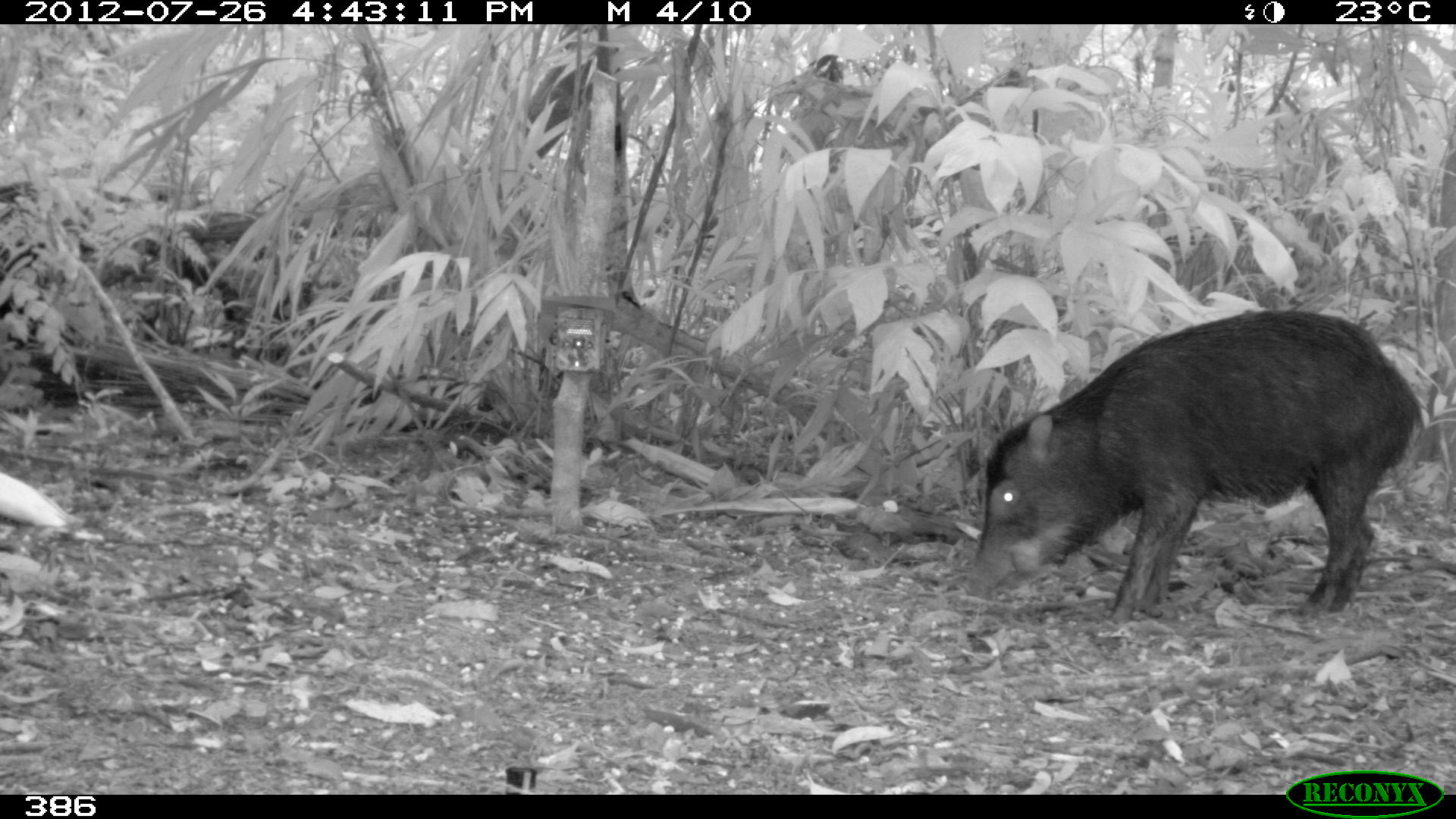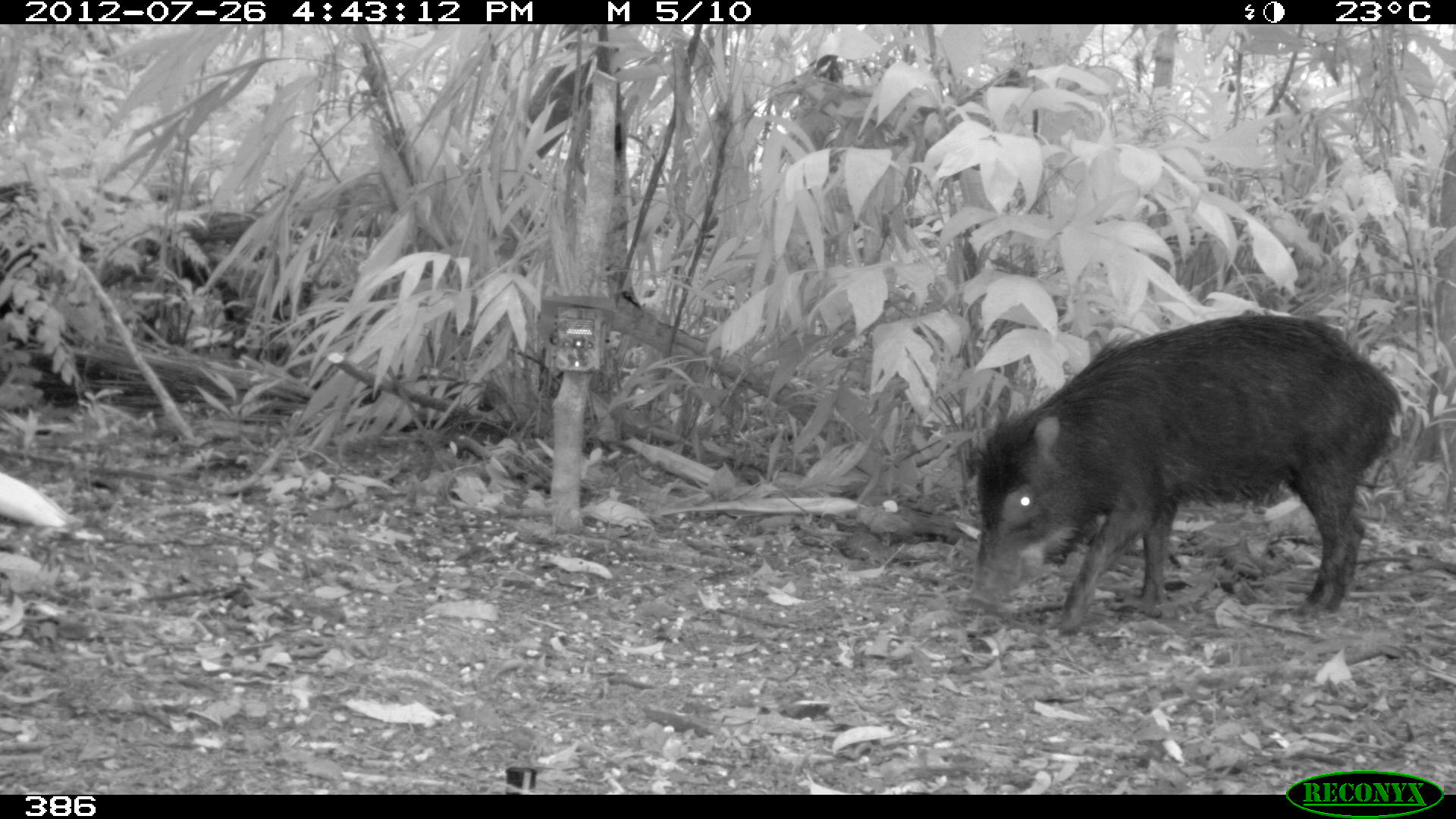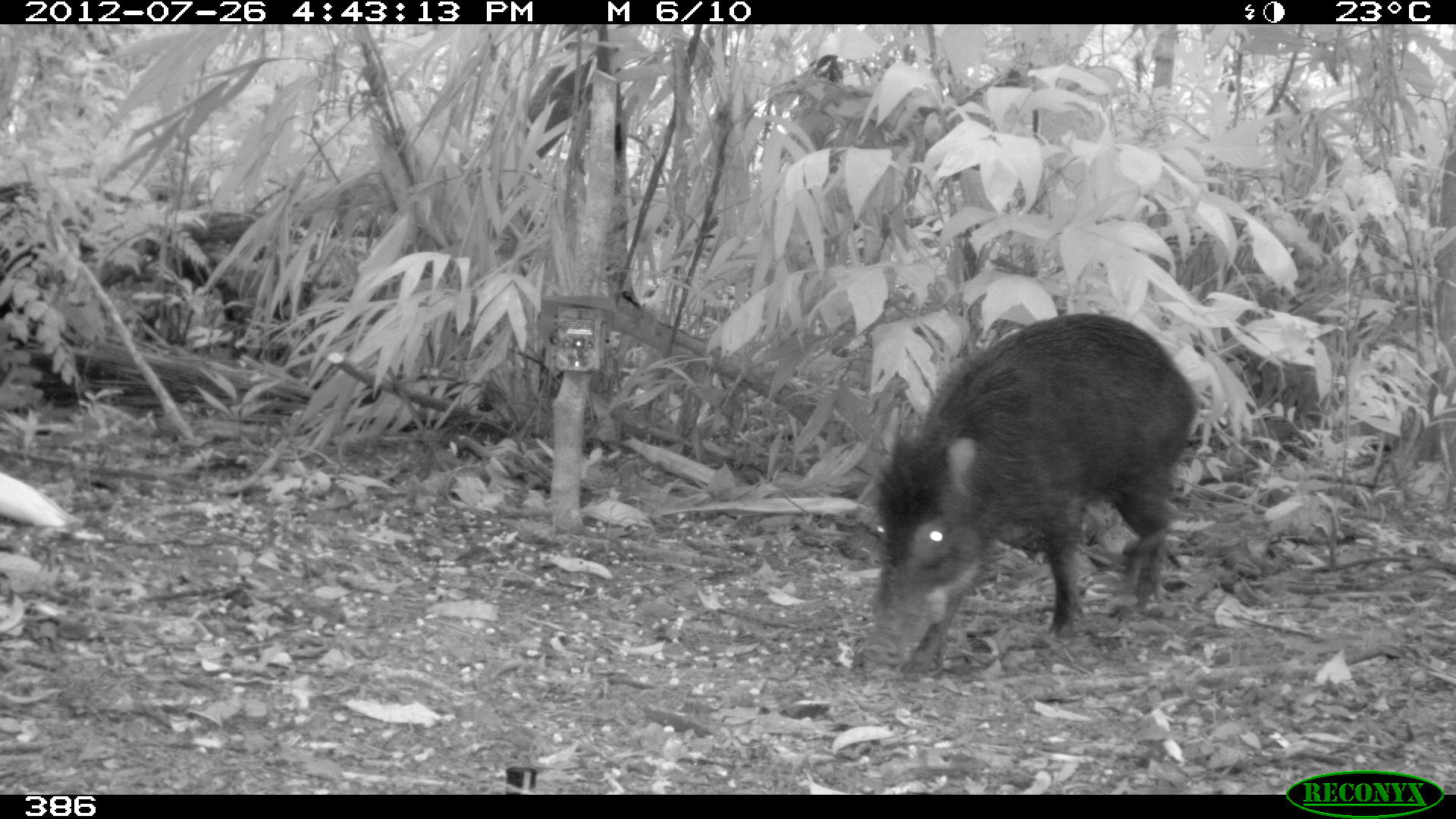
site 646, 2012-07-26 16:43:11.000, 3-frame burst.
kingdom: Animalia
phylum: Chordata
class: Mammalia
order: Artiodactyla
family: Tayassuidae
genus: Tayassu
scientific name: Tayassu pecari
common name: white-lipped peccary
Tayassu pecari (white-lipped peccary).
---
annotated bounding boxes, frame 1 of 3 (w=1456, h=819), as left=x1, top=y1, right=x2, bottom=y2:
tayassu pecari: left=955, top=304, right=1427, bottom=632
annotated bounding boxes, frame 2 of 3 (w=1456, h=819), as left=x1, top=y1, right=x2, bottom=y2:
tayassu pecari: left=956, top=308, right=1406, bottom=639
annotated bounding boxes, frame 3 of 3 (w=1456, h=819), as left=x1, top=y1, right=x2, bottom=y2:
tayassu pecari: left=855, top=309, right=1203, bottom=682